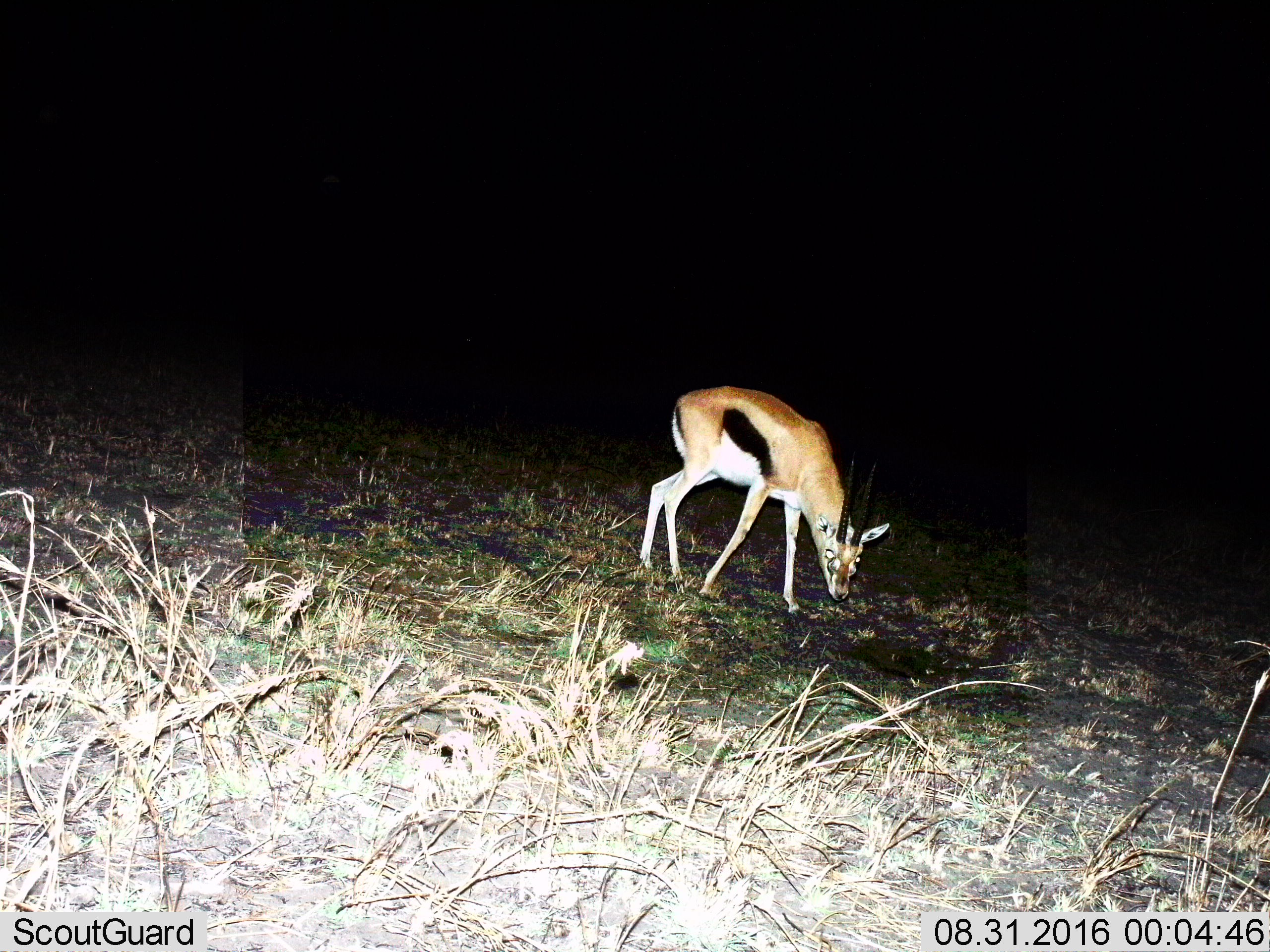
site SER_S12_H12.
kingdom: Animalia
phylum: Chordata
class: Mammalia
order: Artiodactyla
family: Bovidae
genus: Eudorcas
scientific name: Eudorcas thomsonii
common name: thomson's gazelle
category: gazellethomsons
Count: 1.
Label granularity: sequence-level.